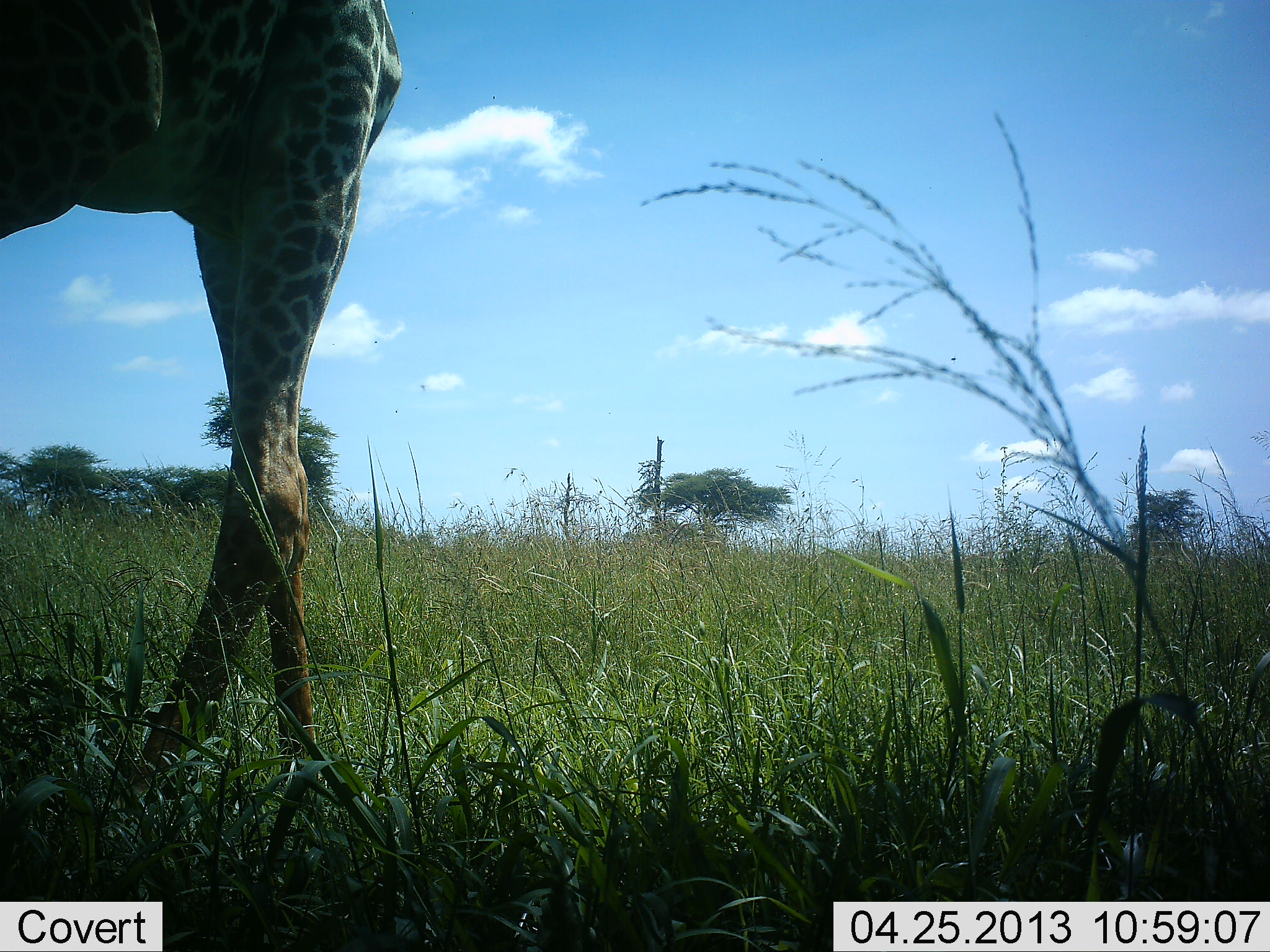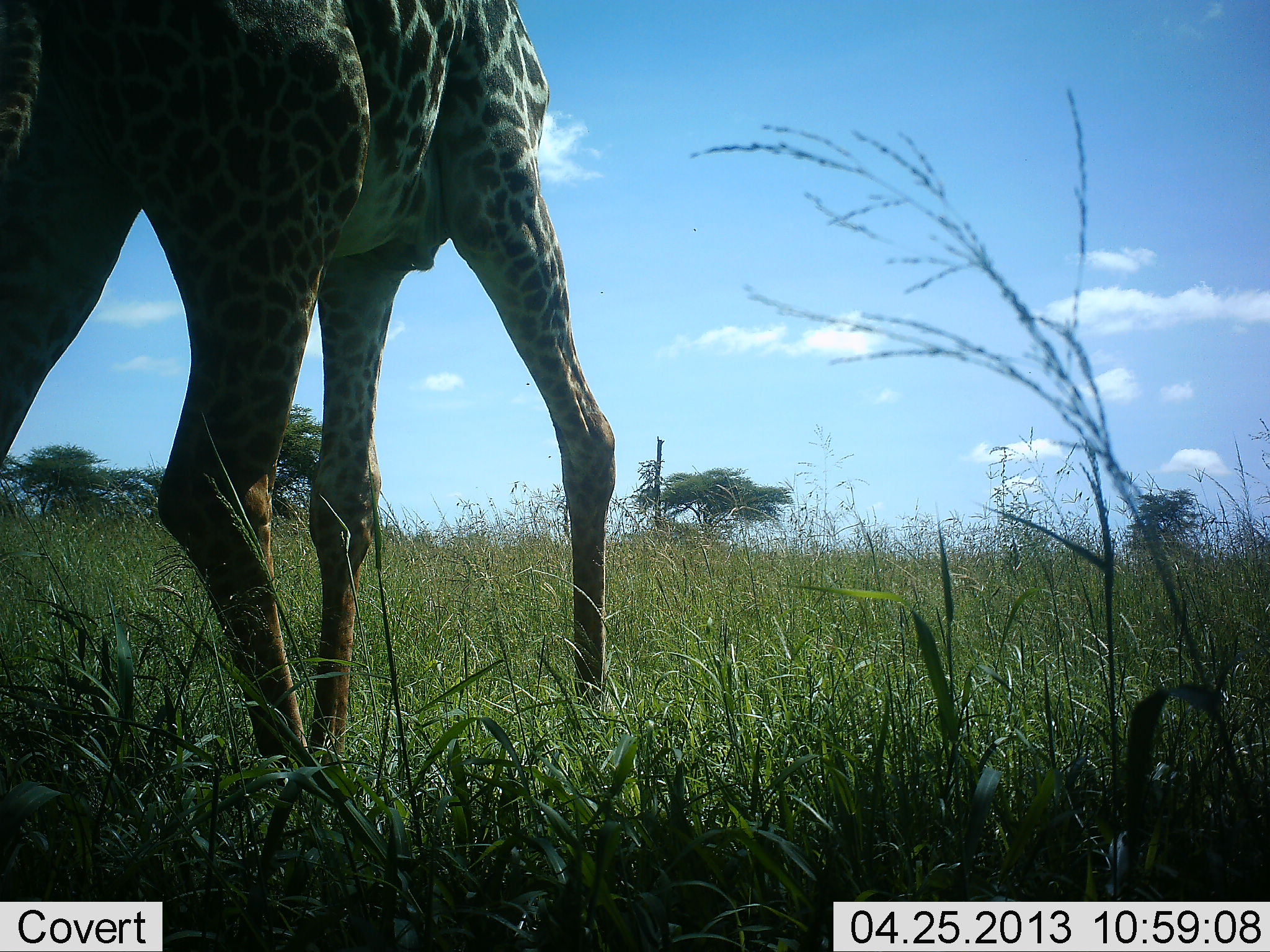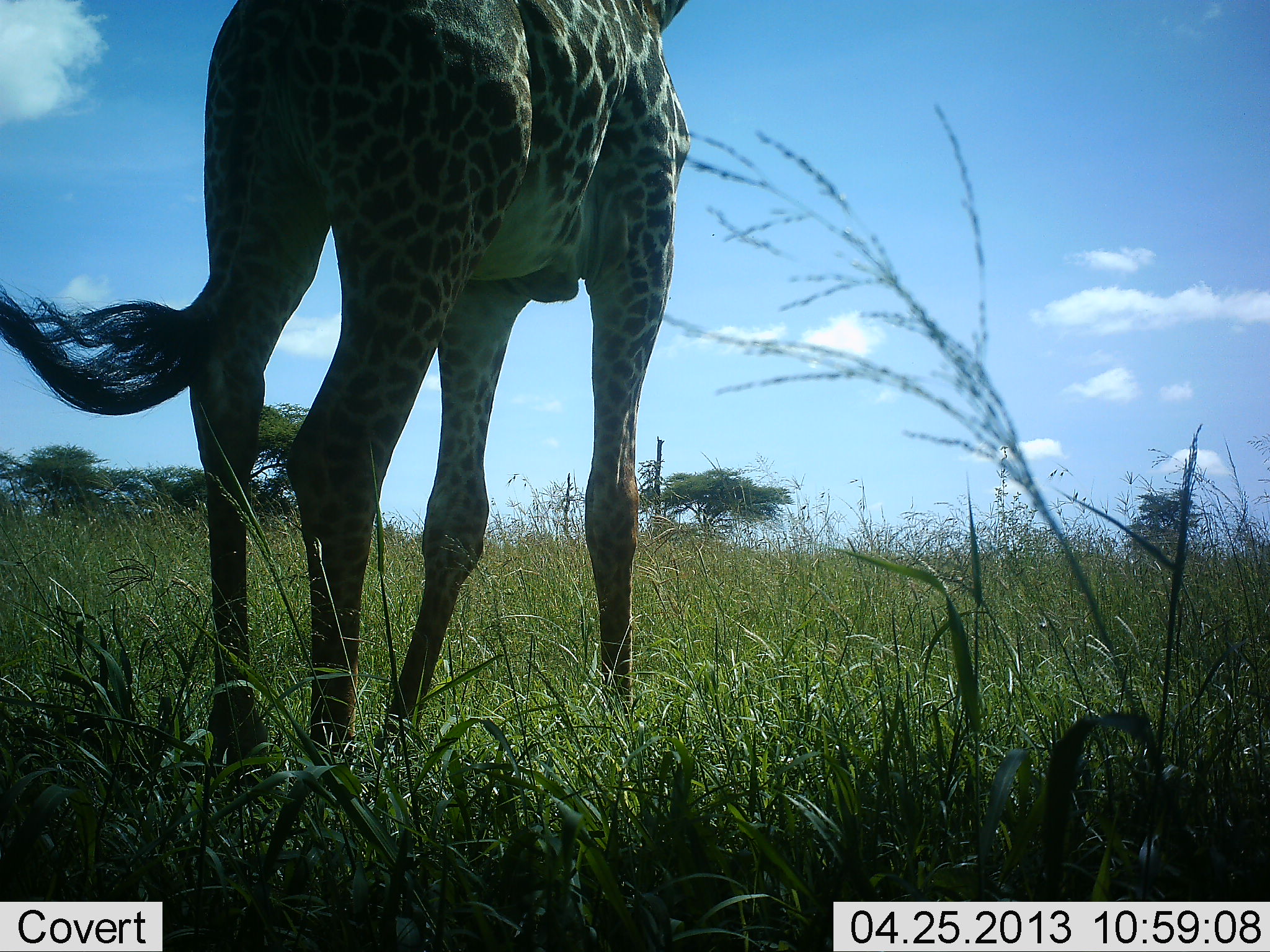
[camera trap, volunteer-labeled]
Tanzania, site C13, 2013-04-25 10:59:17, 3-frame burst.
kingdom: Animalia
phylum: Chordata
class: Mammalia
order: Artiodactyla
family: Giraffidae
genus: Giraffa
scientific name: Giraffa camelopardalis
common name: giraffe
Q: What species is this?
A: Giraffe (Giraffa camelopardalis).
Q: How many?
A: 1.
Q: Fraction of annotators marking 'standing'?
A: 20%.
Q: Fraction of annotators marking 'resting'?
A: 0%.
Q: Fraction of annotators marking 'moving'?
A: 80%.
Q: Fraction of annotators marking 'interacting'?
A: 0%.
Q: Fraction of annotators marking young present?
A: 0%.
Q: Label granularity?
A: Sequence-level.